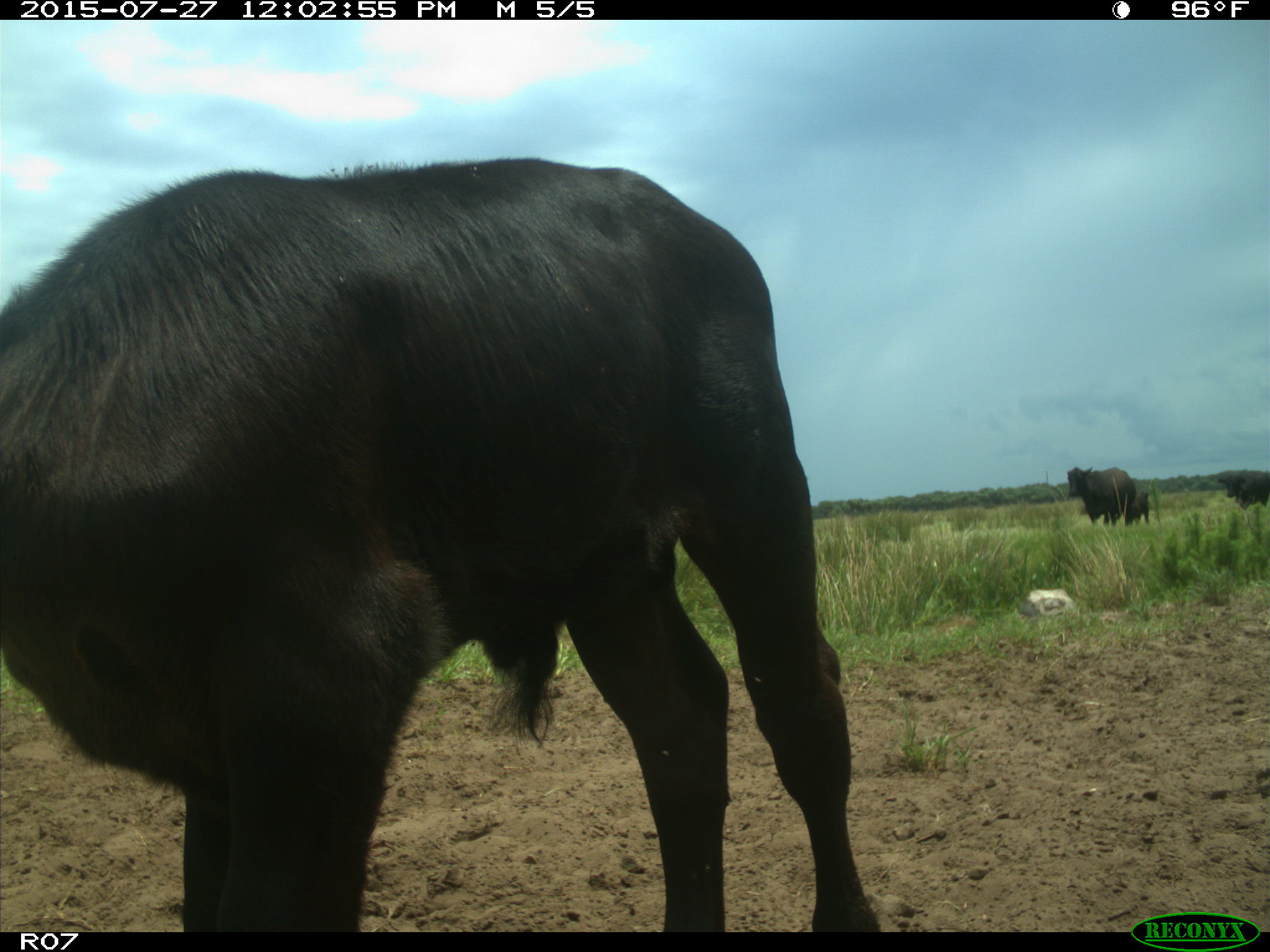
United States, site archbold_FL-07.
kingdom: Animalia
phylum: Chordata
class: Mammalia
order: Artiodactyla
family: Bovidae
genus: Bos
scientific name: Bos taurus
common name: domestic cow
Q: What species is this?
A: Bos taurus (domestic cow).